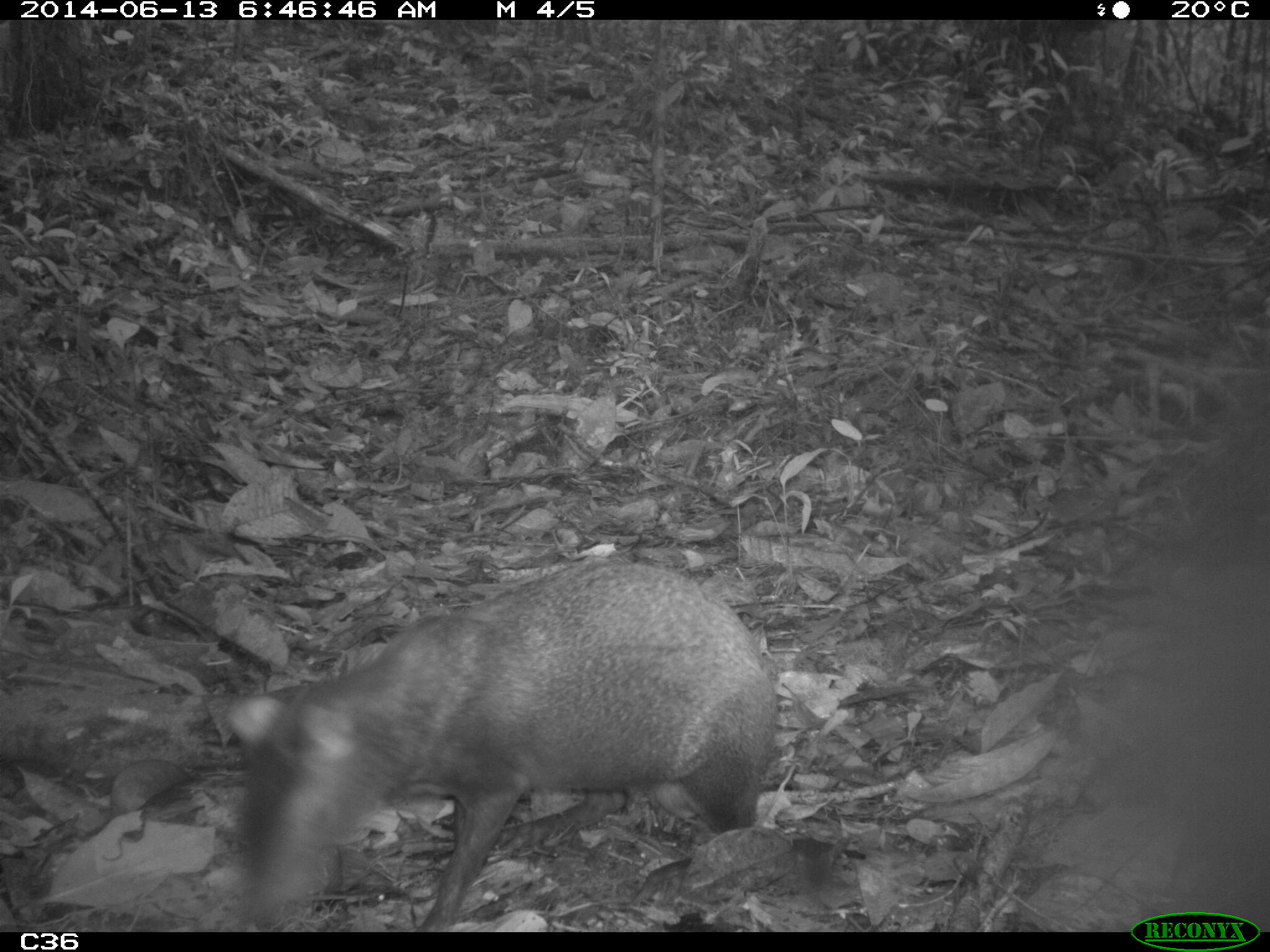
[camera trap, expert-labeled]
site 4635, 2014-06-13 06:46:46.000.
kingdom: Animalia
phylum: Chordata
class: Mammalia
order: Rodentia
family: Dasyproctidae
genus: Dasyprocta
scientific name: Dasyprocta leporina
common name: red-rumped agouti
Dasyprocta leporina (red-rumped agouti), count 1, age adult.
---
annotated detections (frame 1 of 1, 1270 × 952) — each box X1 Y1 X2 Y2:
dasyprocta leporina: 218 549 782 932